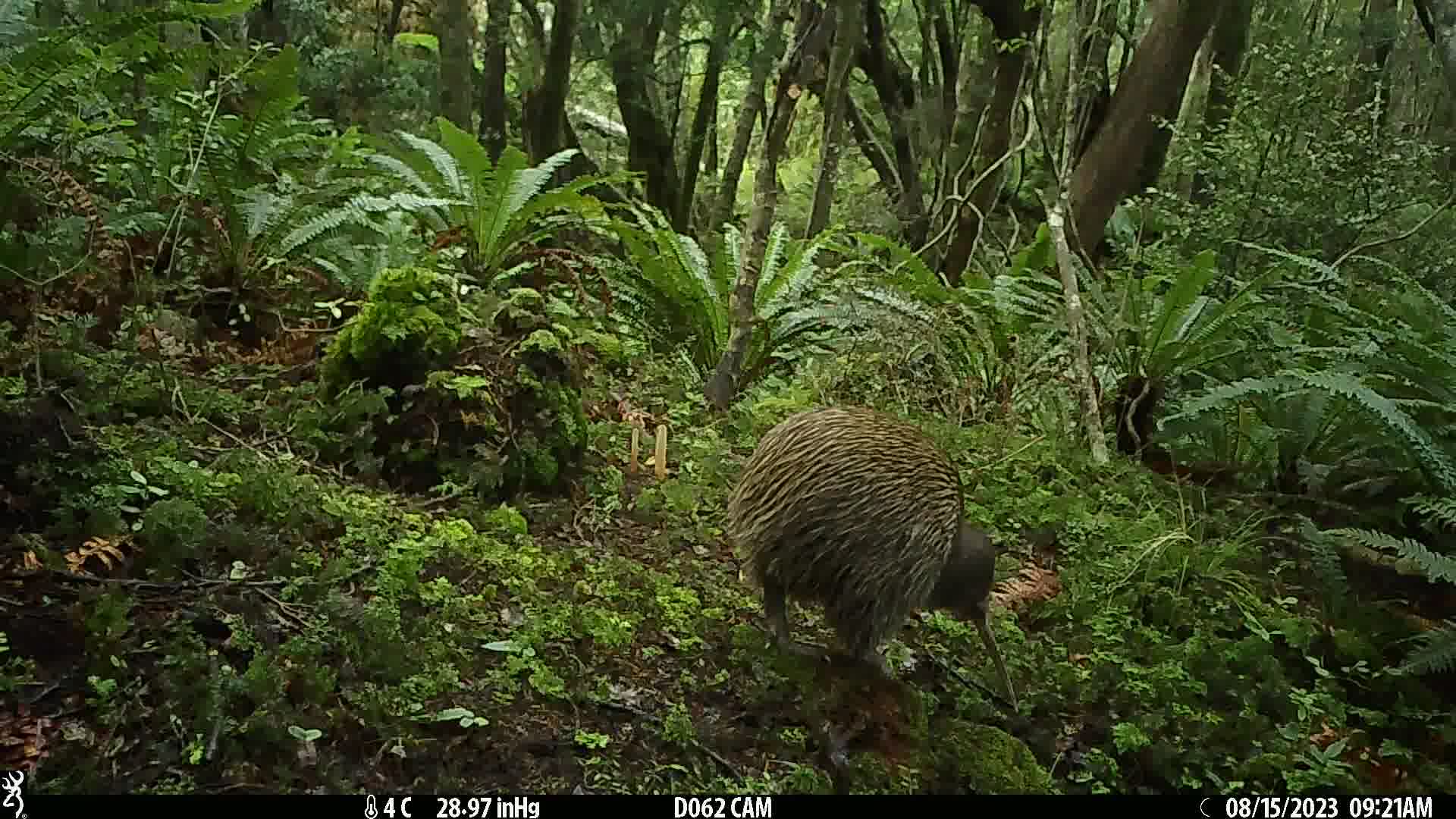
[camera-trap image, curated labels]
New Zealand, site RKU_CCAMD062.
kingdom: Animalia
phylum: Chordata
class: Aves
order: Apterygiformes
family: Apterygidae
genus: Apteryx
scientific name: Apteryx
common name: kiwi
Kiwi (Apteryx).